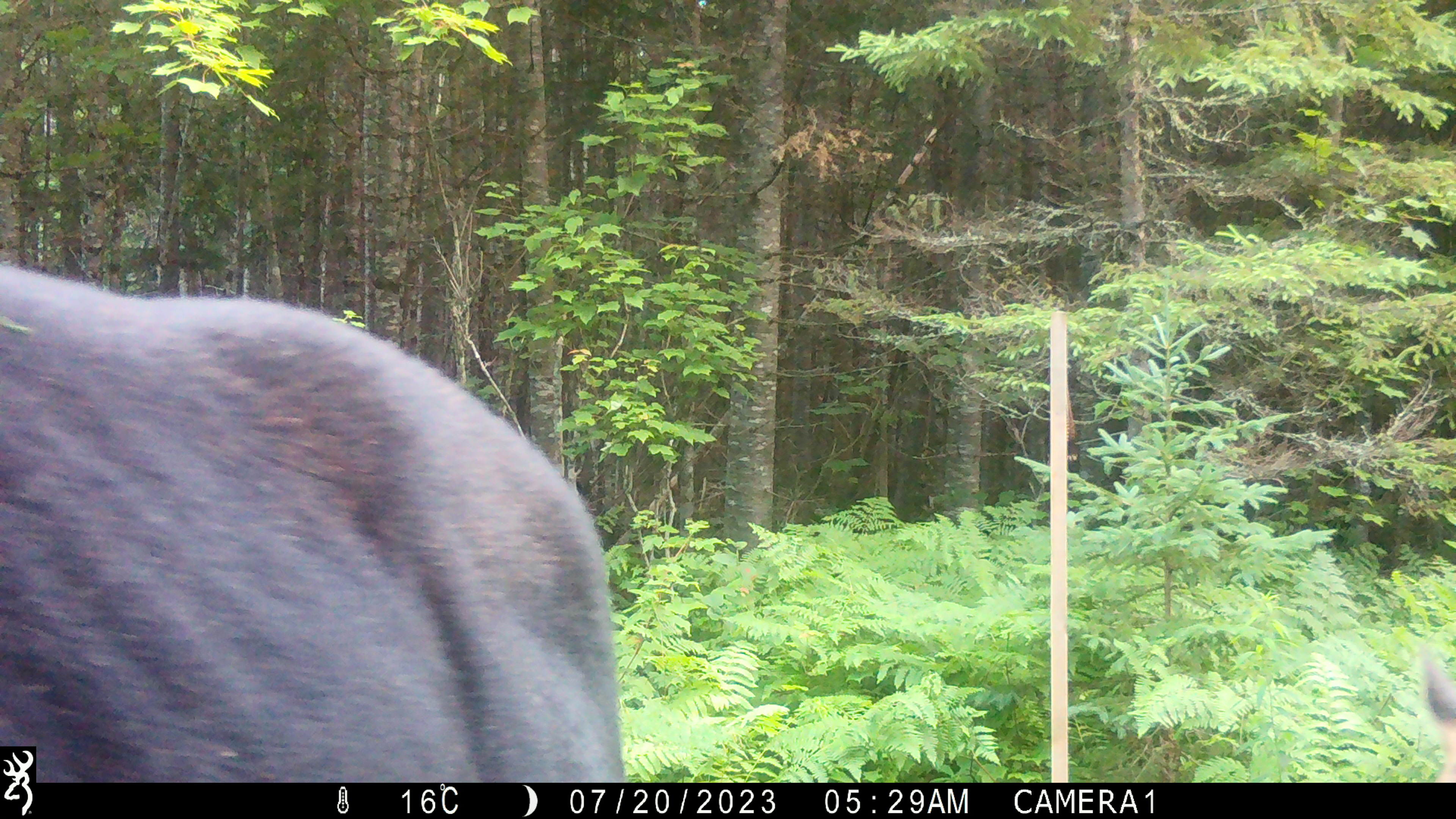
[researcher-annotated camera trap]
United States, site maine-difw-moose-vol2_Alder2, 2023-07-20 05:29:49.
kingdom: Animalia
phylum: Chordata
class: Mammalia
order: Artiodactyla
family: Cervidae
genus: Alces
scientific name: Alces alces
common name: moose